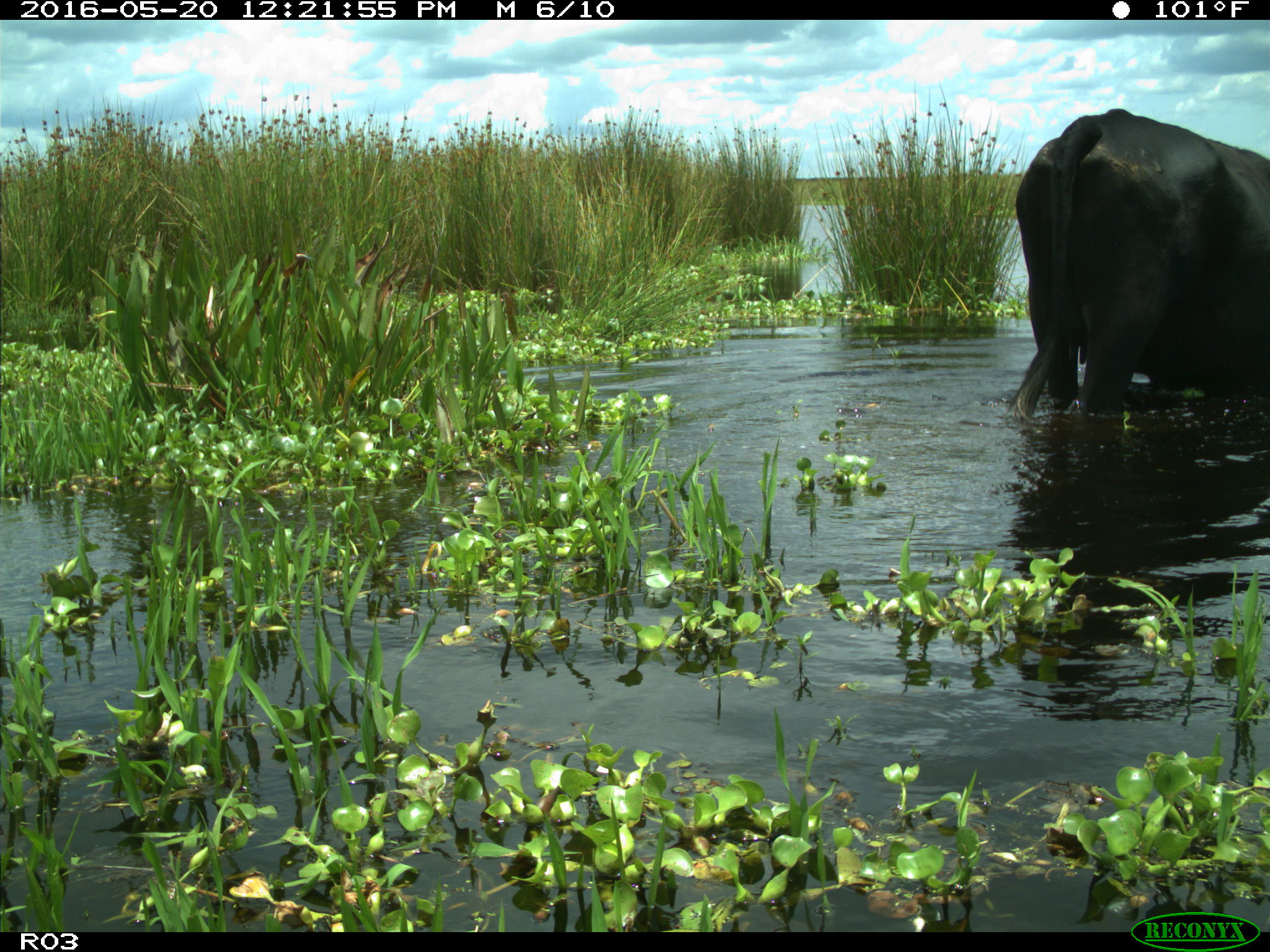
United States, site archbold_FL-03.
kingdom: Animalia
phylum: Chordata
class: Mammalia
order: Artiodactyla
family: Bovidae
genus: Bos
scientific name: Bos taurus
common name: domestic cow